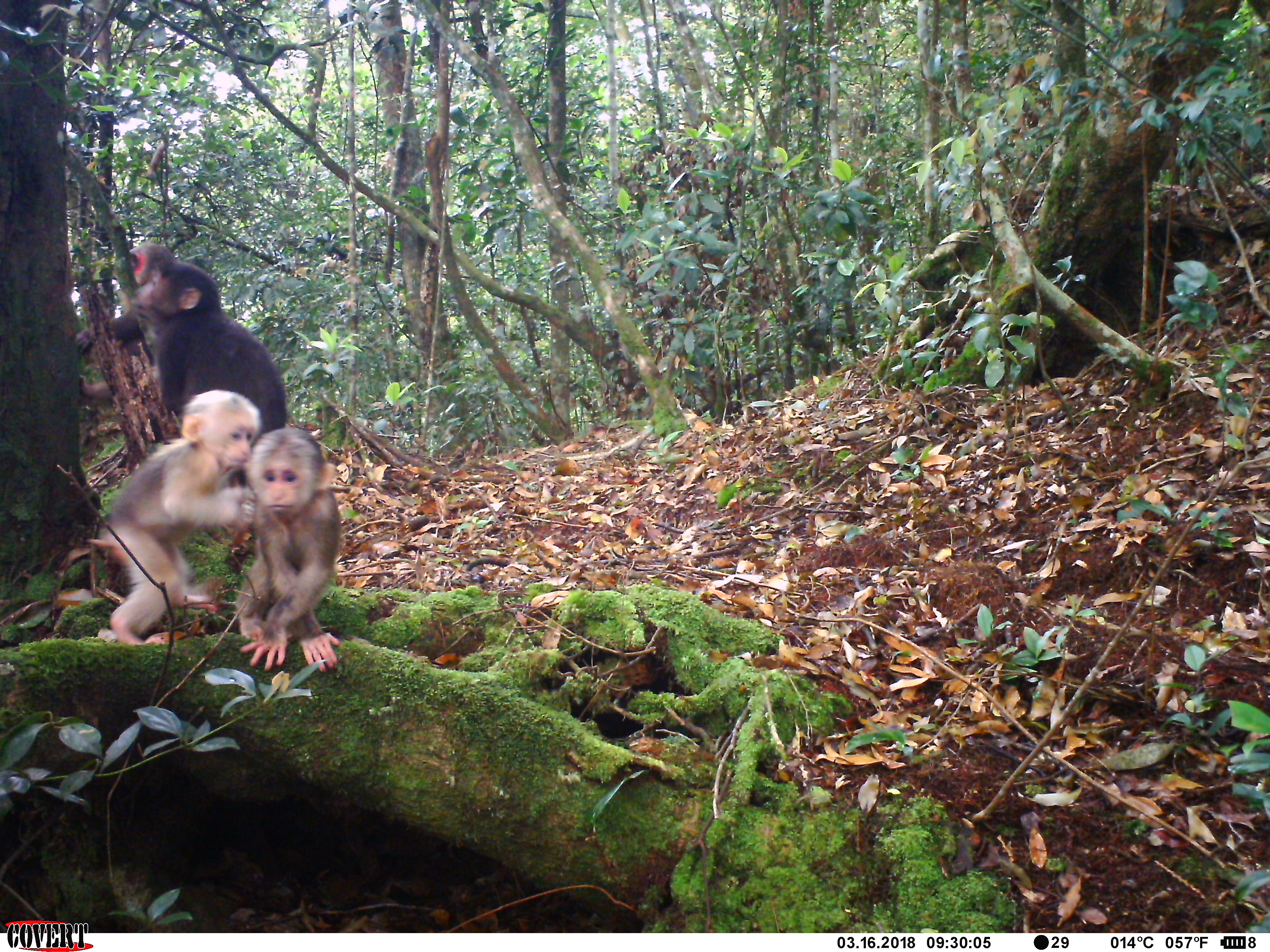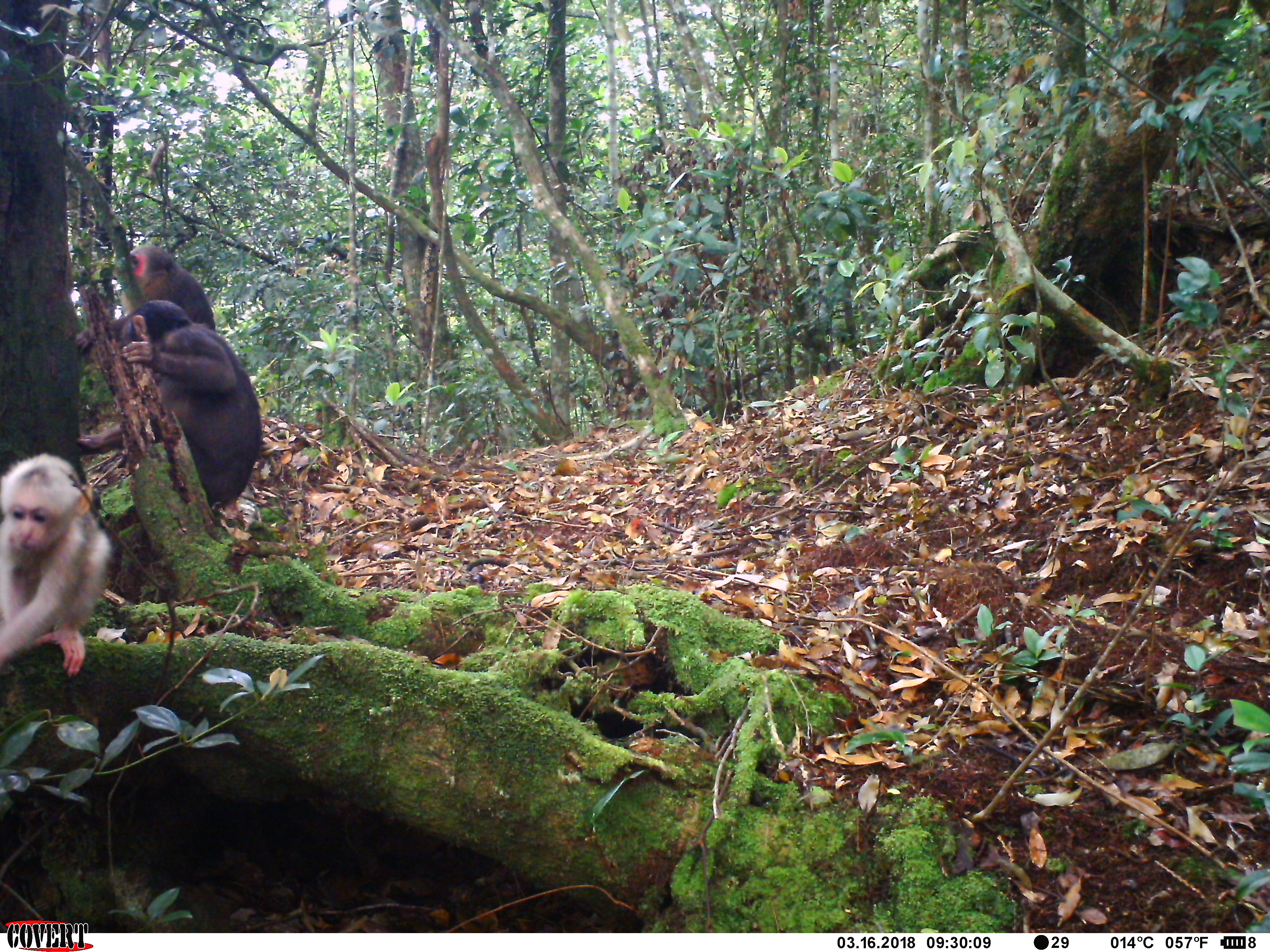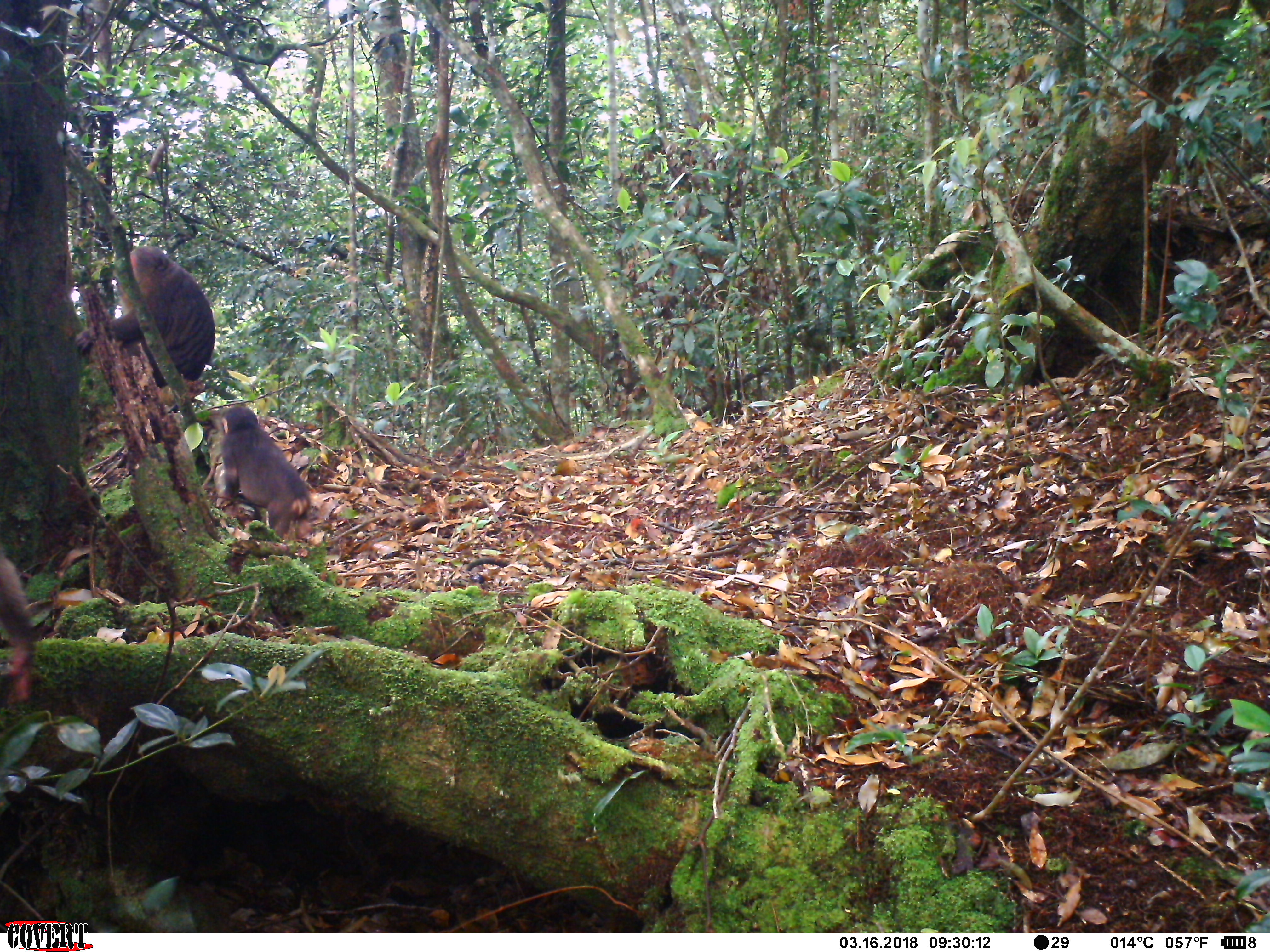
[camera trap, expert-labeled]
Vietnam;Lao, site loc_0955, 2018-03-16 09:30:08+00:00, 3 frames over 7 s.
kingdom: Animalia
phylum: Chordata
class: Mammalia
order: Primates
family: Cercopithecidae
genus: Macaca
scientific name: Macaca arctoides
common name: stump-tailed macaque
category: stump tailed macaque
Stump tailed macaque (stump-tailed macaque) (Macaca arctoides). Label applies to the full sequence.